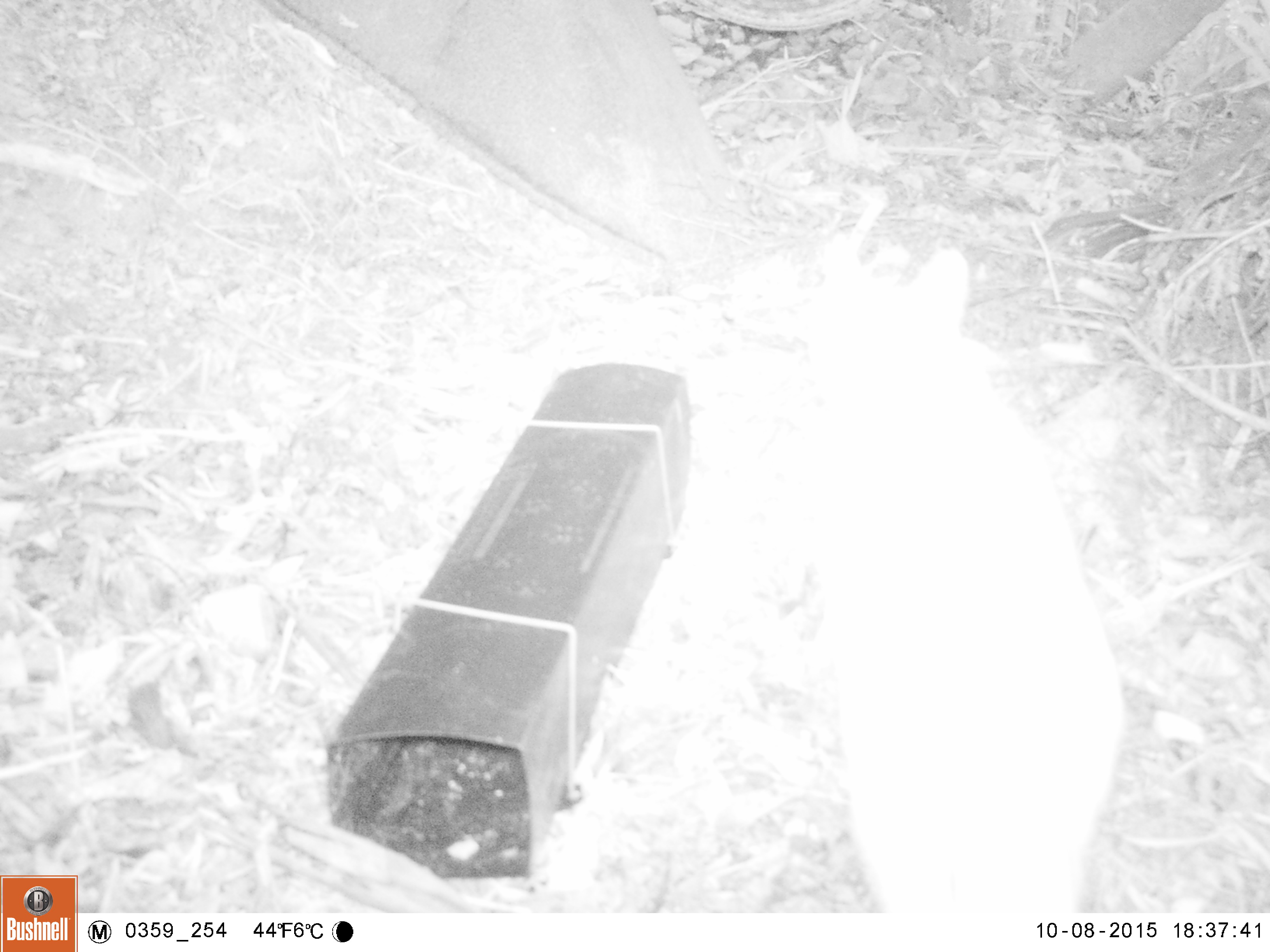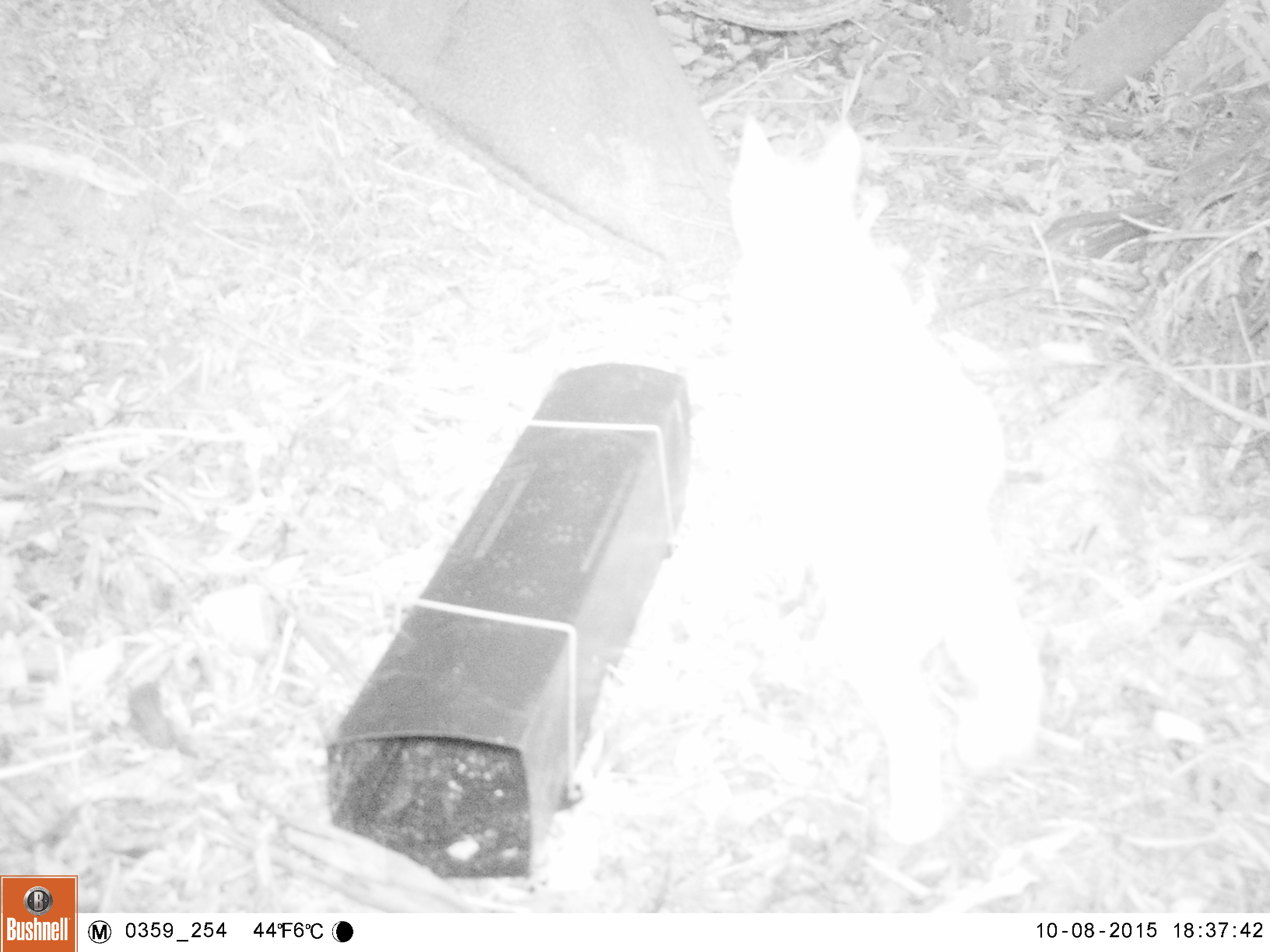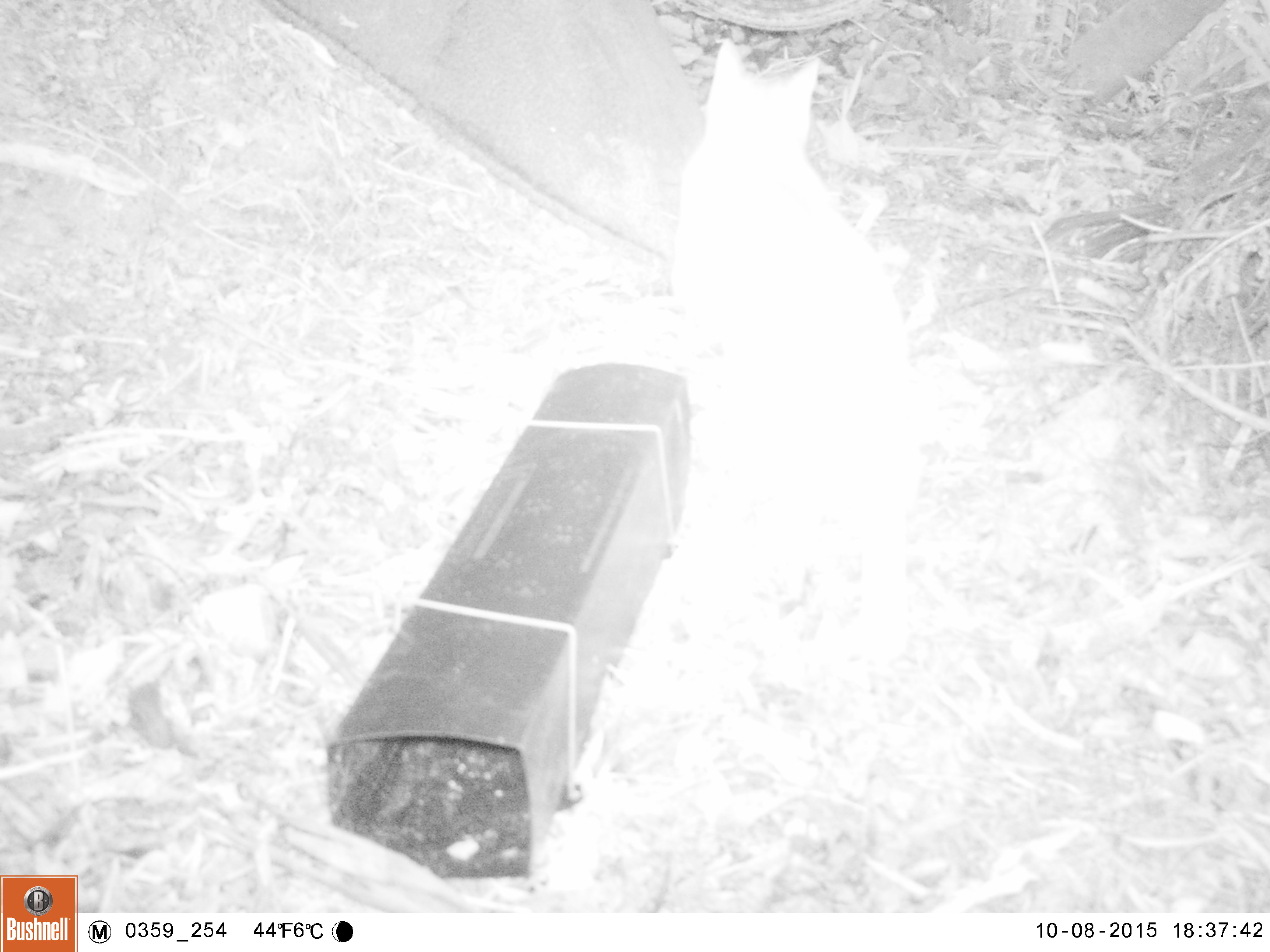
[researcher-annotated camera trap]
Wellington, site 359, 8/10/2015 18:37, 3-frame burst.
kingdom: Animalia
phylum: Chordata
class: Mammalia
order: Carnivora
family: Felidae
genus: Felis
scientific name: Felis catus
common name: cat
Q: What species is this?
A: Cat (Felis catus).